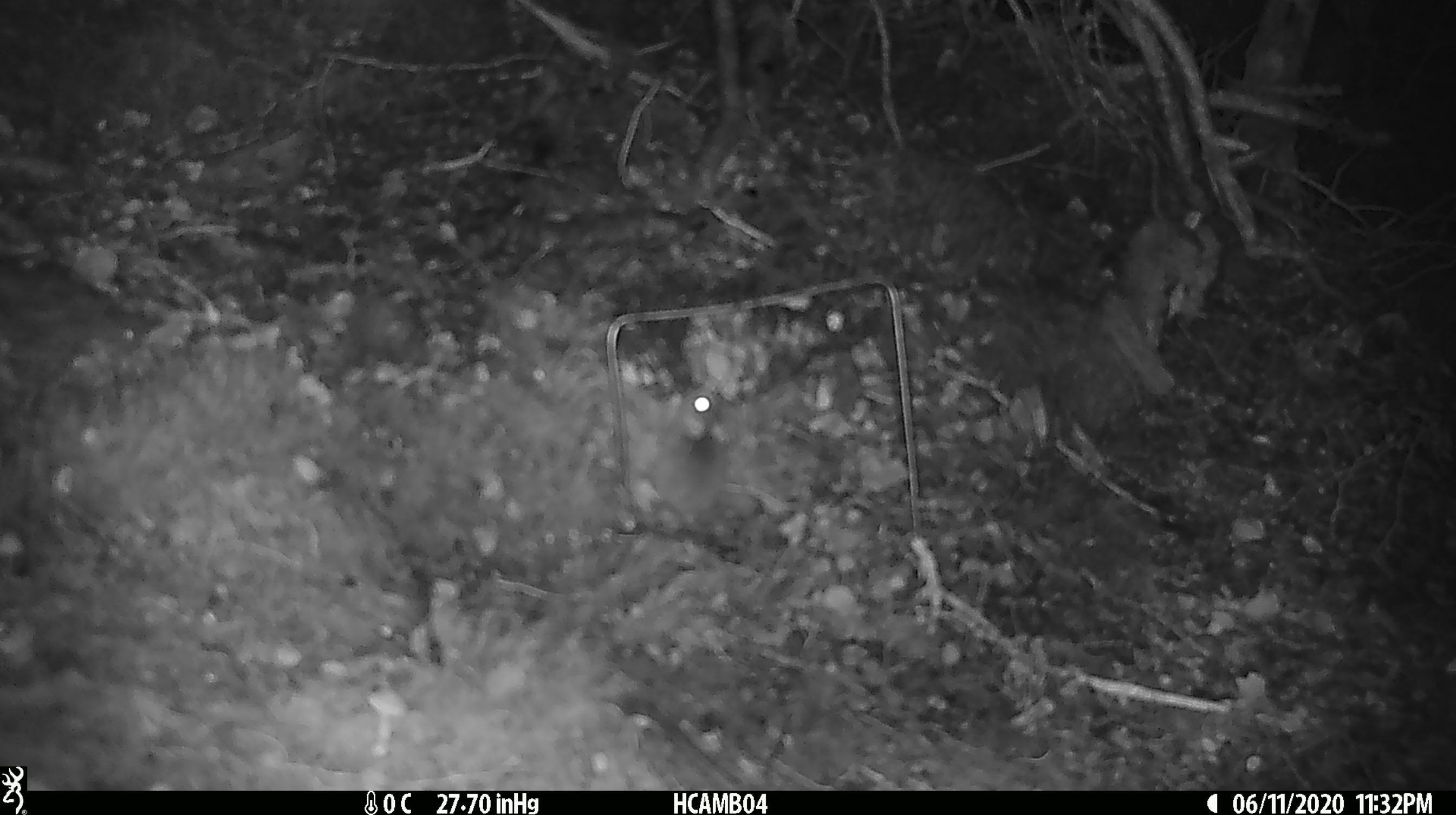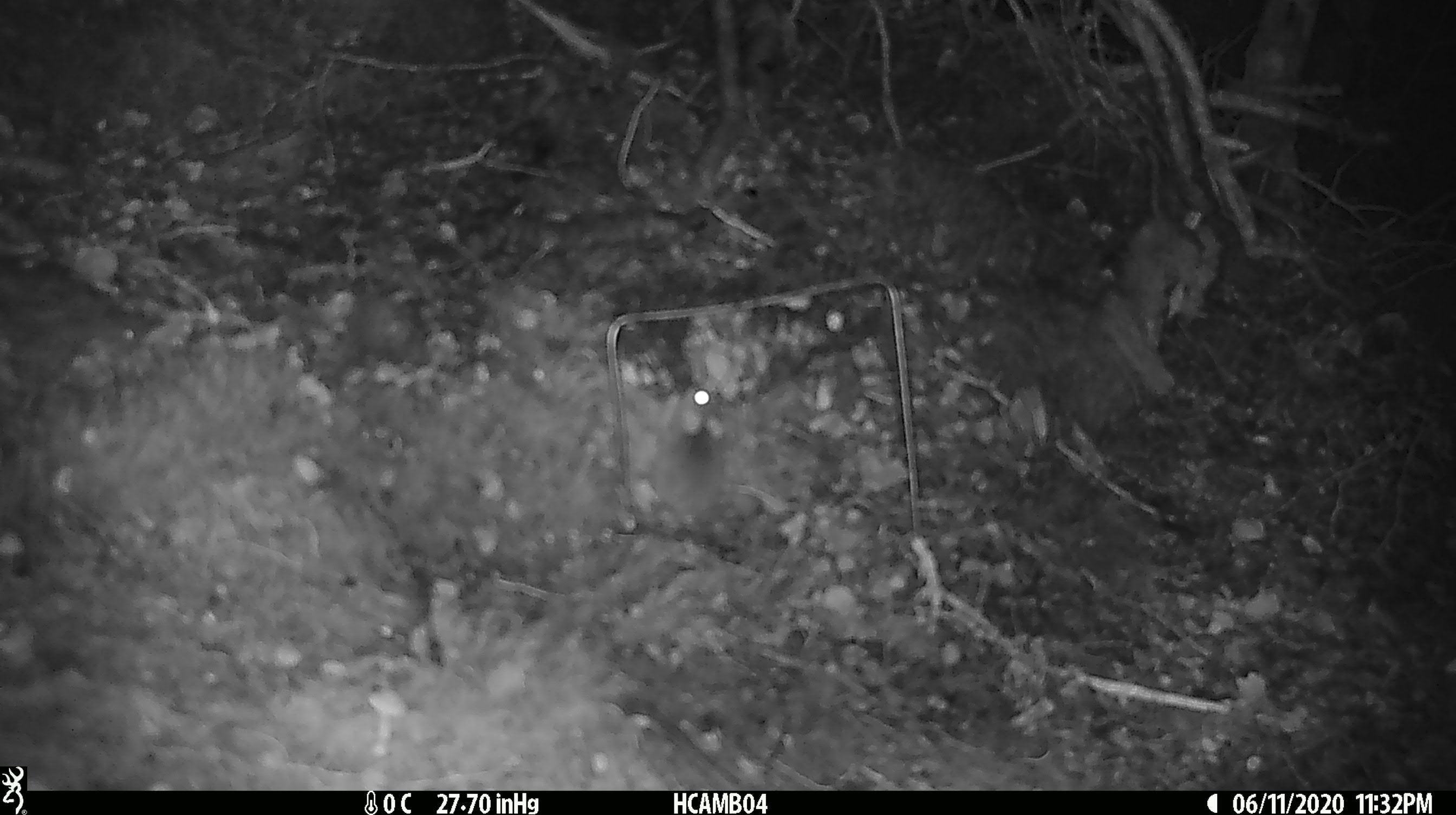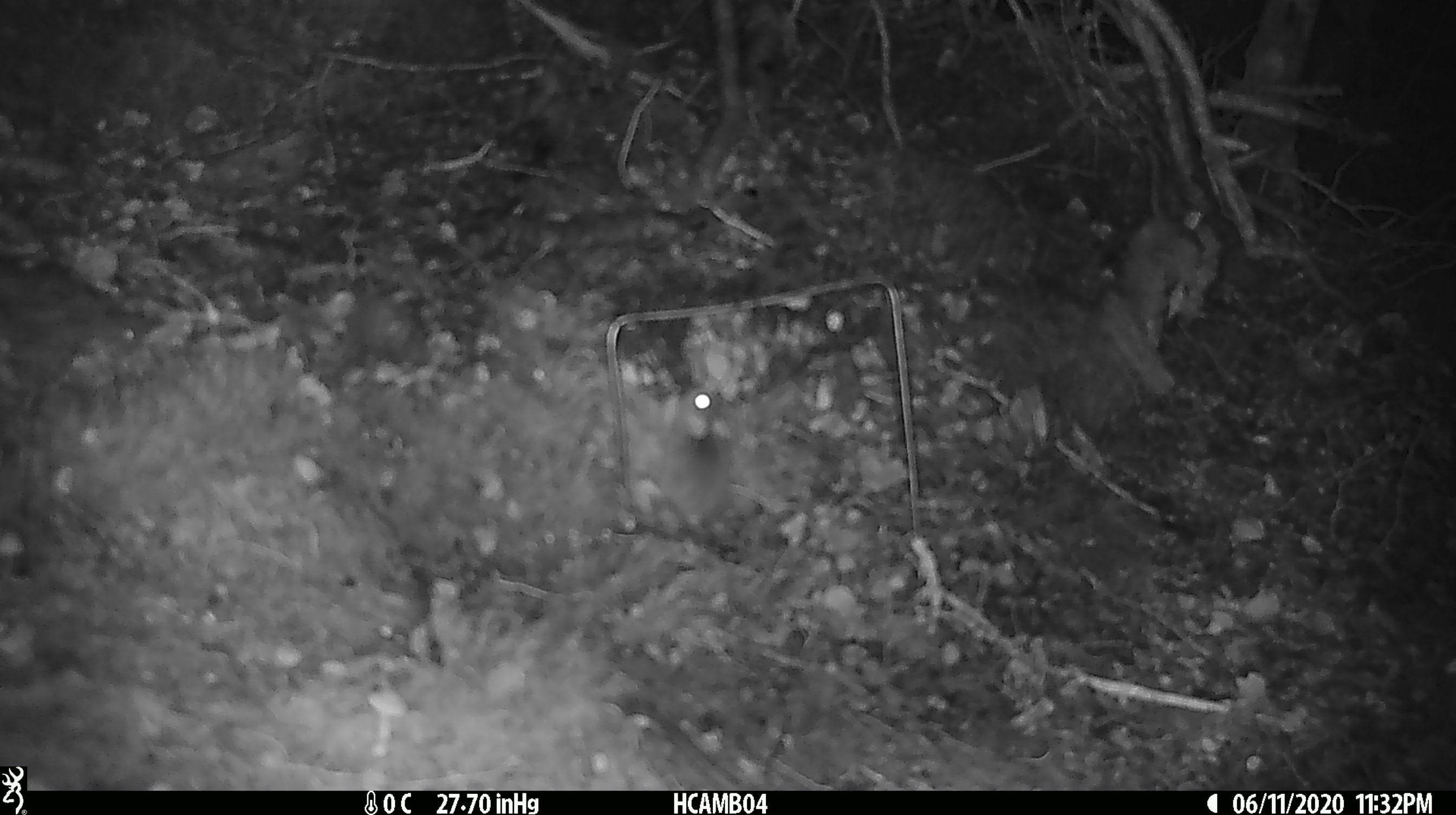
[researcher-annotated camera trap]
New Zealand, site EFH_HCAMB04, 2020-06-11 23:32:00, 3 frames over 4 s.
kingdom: Animalia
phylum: Chordata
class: Mammalia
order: Rodentia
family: Muridae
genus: Mus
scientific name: Mus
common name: mouse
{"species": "mouse (Mus)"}